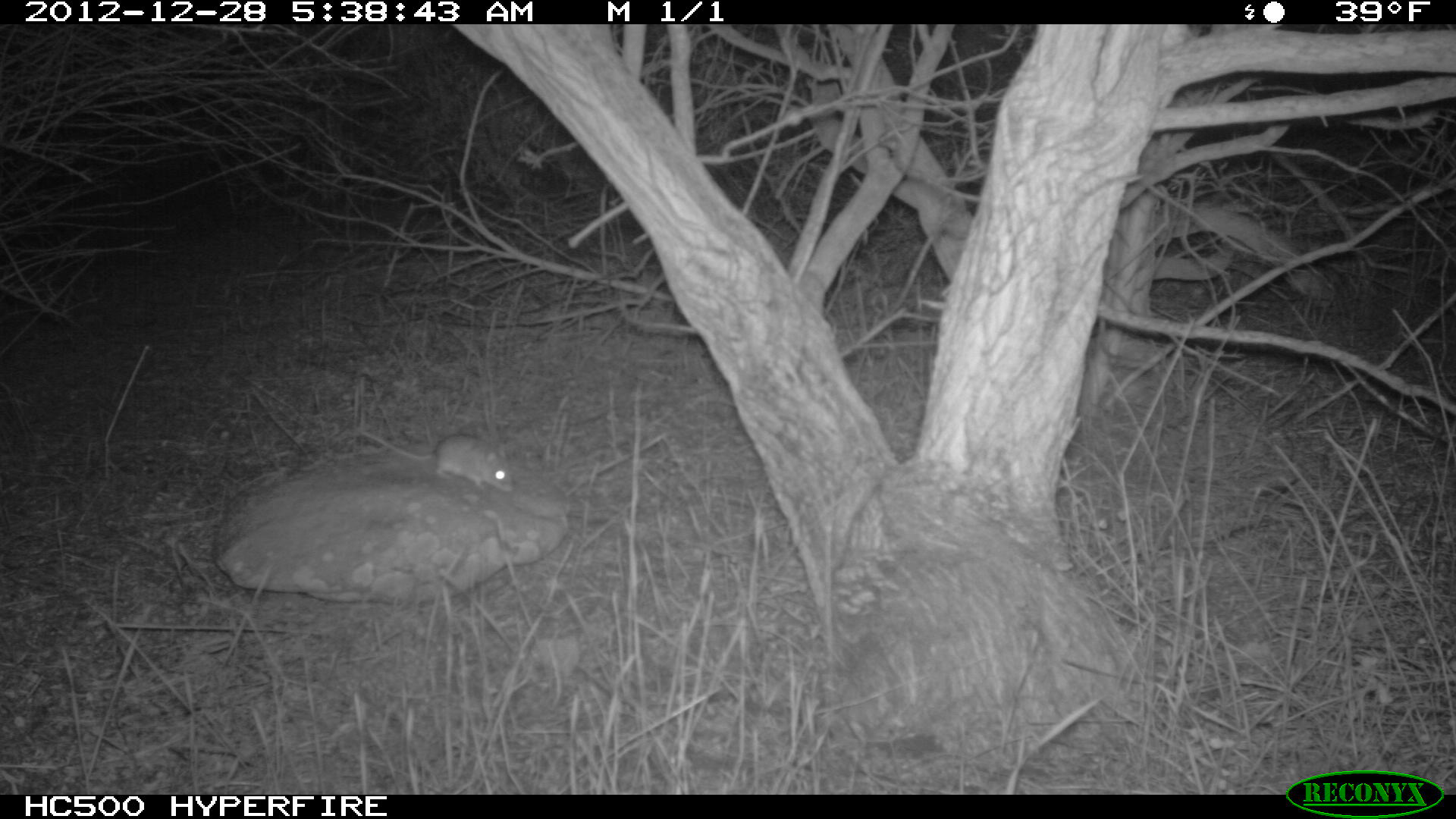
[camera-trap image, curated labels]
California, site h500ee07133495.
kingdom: Animalia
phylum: Chordata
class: Mammalia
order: Rodentia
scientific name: Rodentia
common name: rodent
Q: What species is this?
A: Rodent (Rodentia).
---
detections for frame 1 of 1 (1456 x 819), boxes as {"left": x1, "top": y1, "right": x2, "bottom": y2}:
rodent: {"left": 358, "top": 426, "right": 513, "bottom": 489}